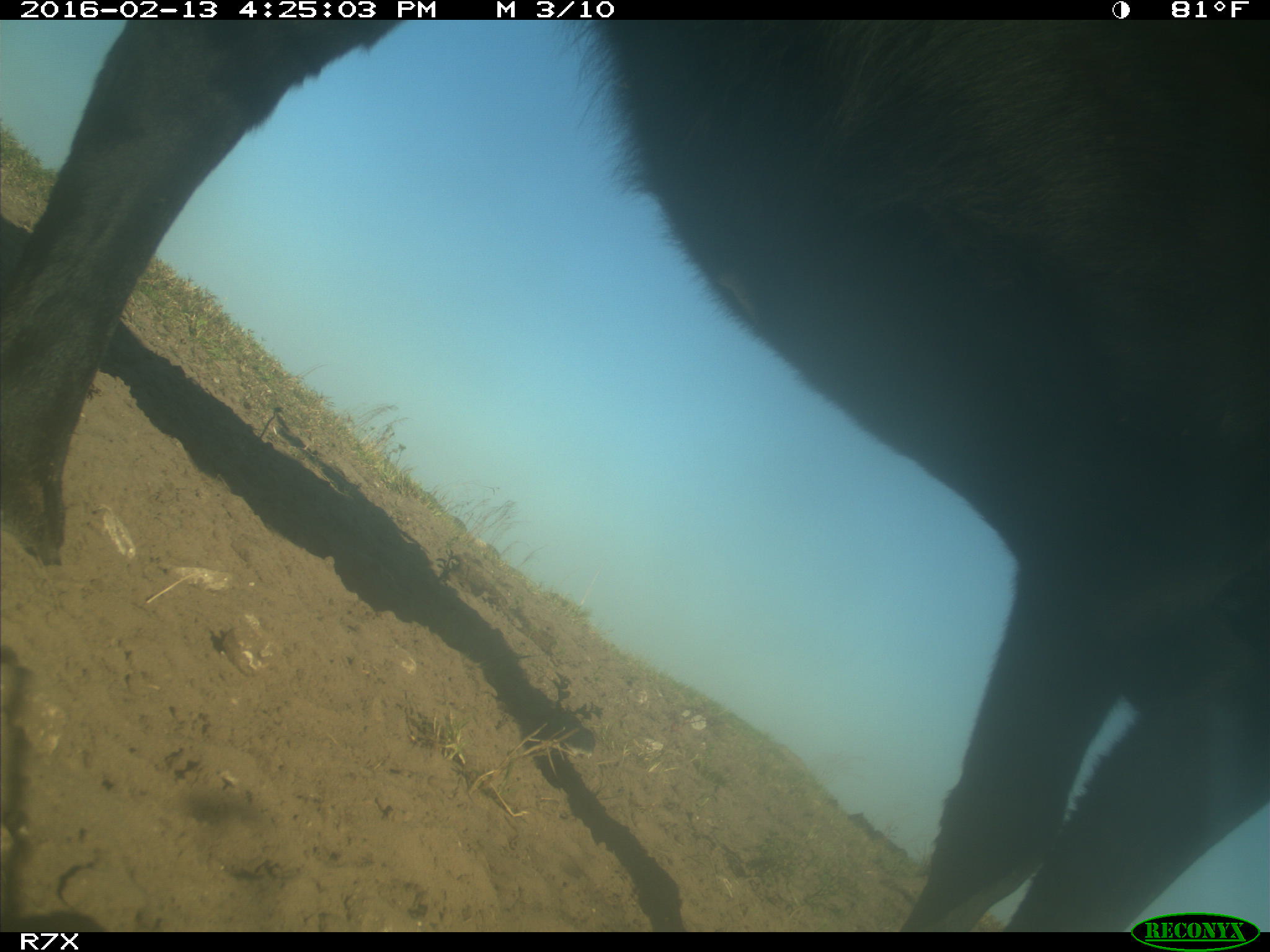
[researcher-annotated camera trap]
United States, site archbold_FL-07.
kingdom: Animalia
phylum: Chordata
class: Mammalia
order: Artiodactyla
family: Bovidae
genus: Bos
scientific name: Bos taurus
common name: domestic cow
Bos taurus (domestic cow).